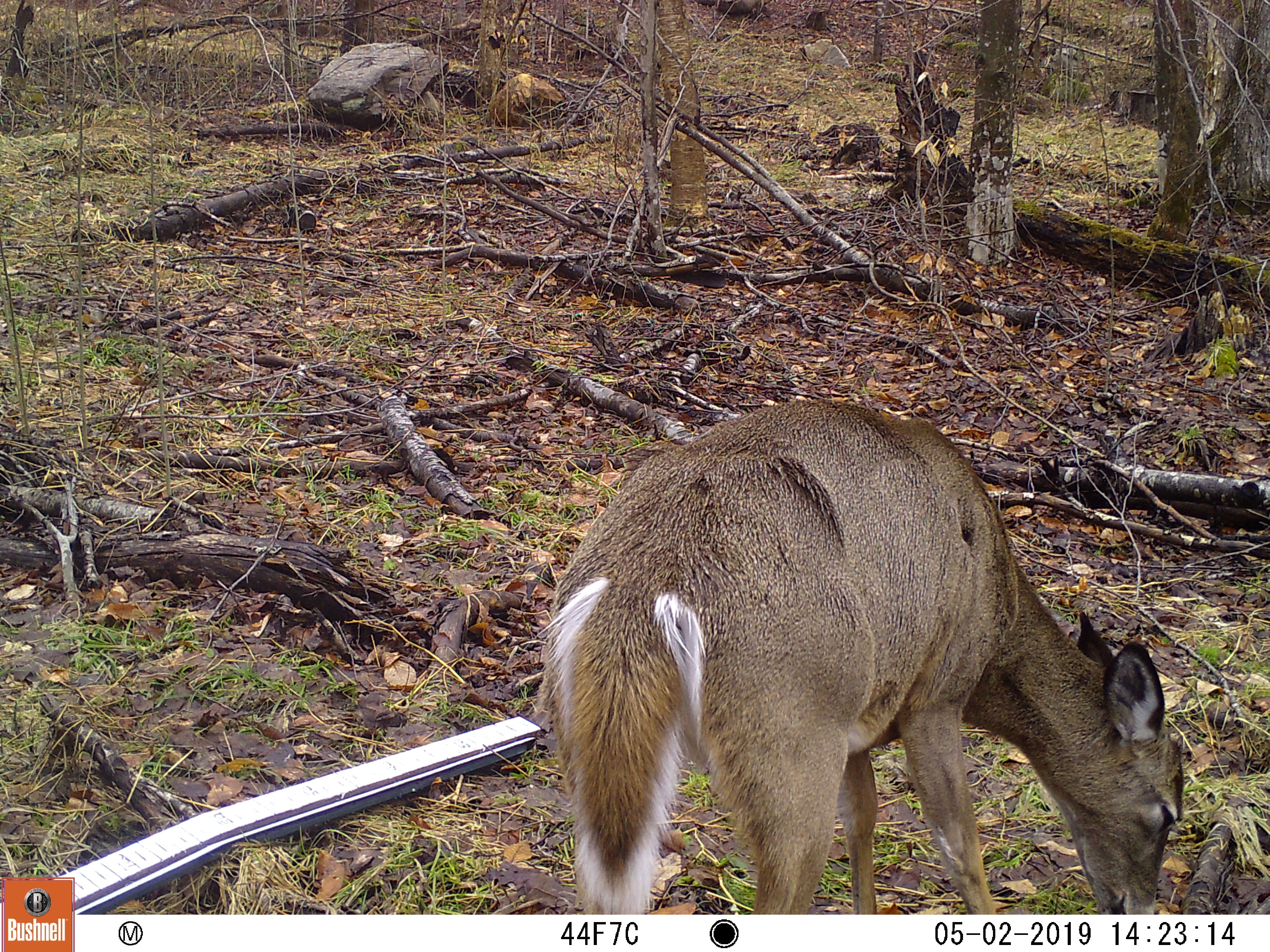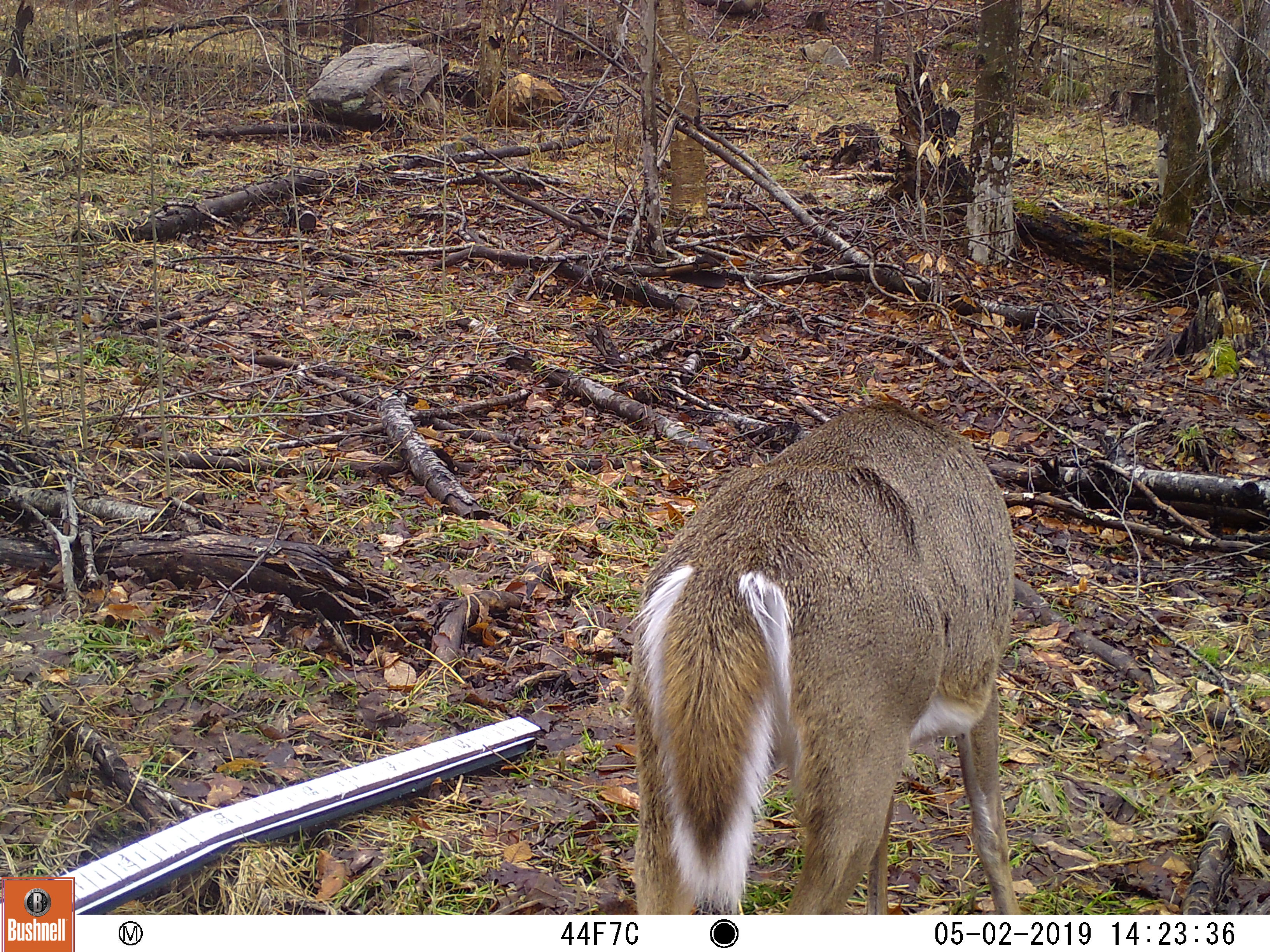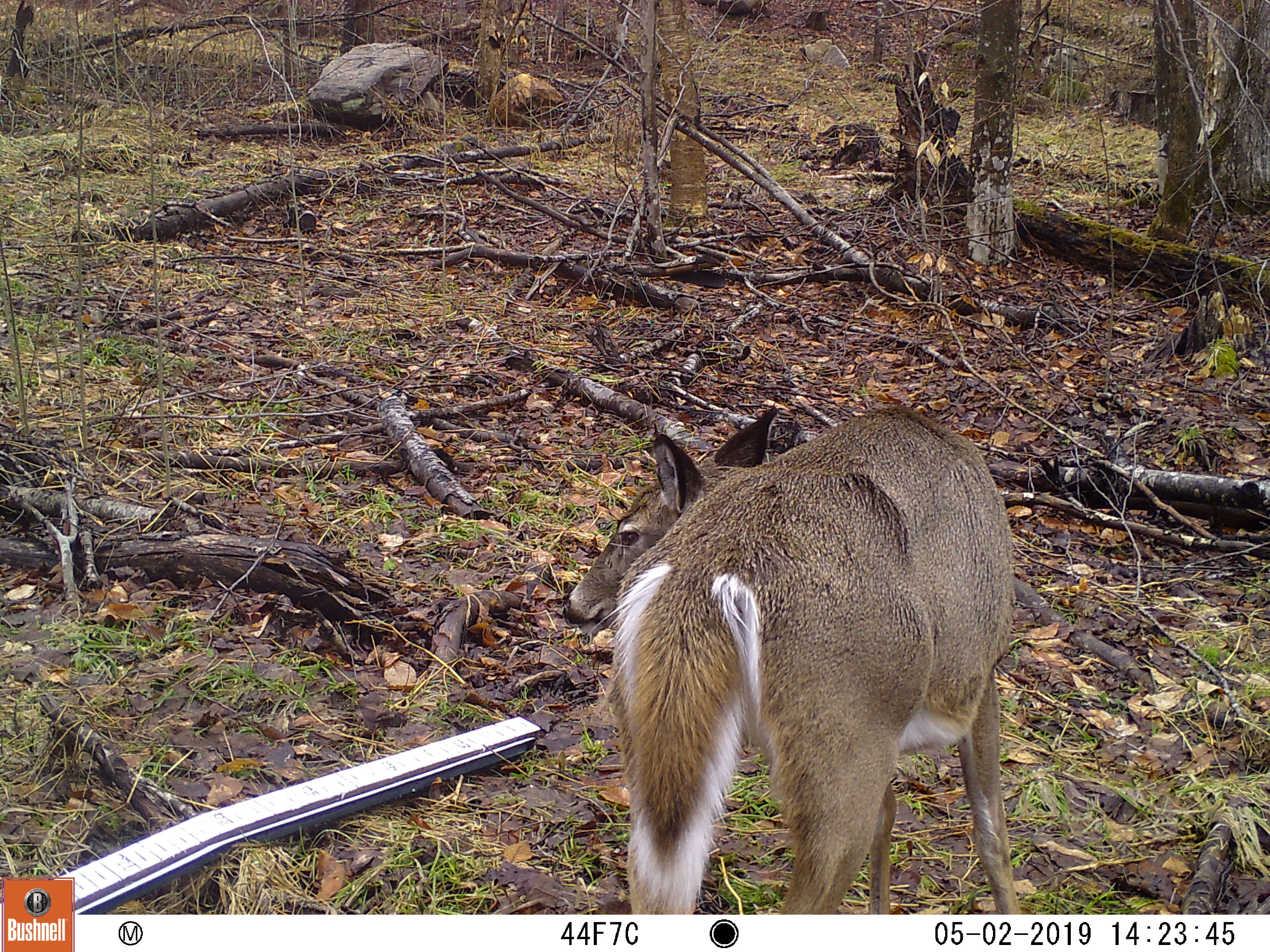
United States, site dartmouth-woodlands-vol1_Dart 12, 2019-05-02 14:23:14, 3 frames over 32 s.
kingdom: Animalia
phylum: Chordata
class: Mammalia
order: Artiodactyla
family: Cervidae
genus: Odocoileus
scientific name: Odocoileus virginianus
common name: white-tailed deer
White-tailed deer (Odocoileus virginianus).